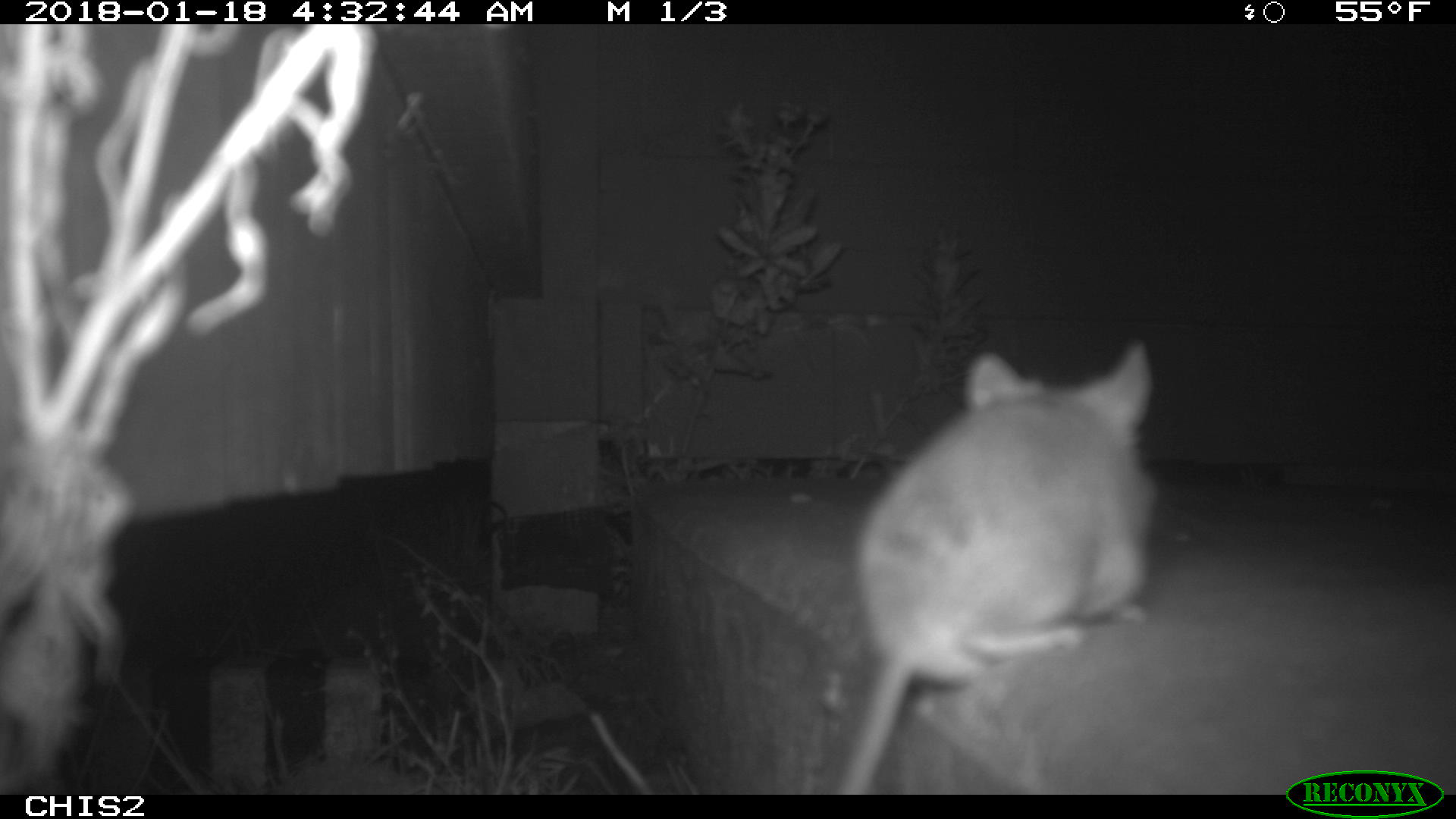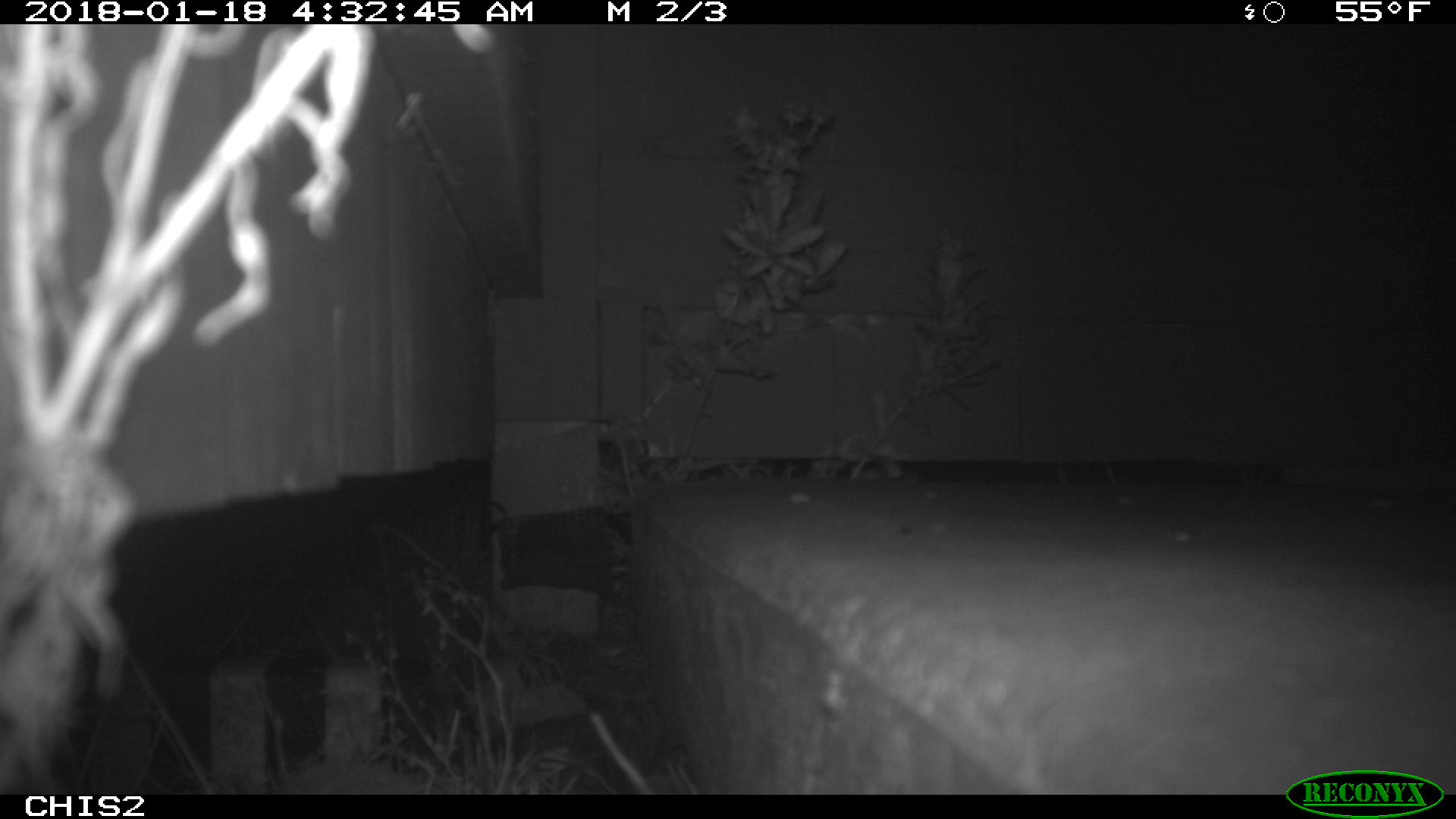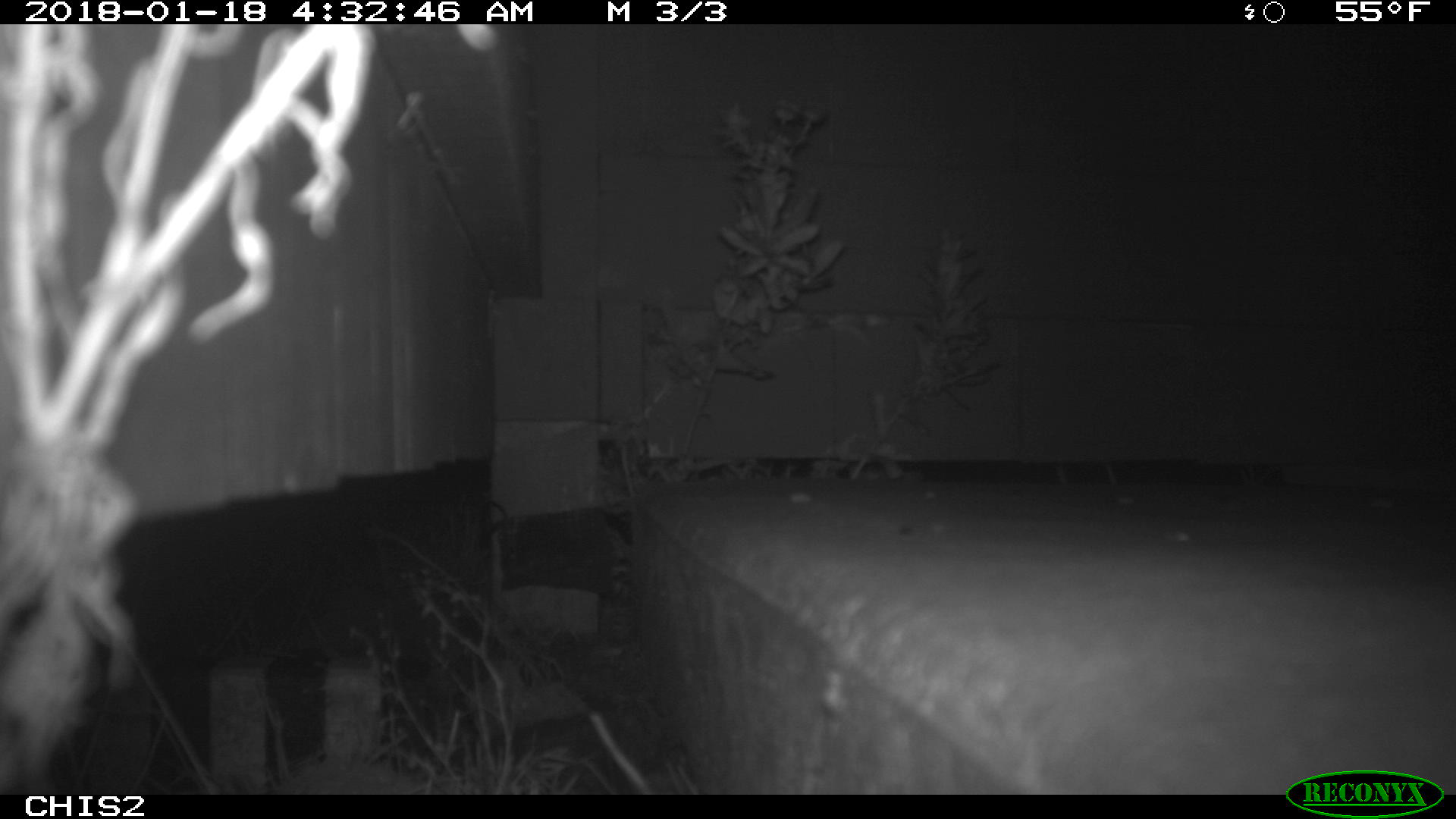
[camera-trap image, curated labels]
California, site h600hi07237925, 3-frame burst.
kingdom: Animalia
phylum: Chordata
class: Mammalia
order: Rodentia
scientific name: Rodentia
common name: rodent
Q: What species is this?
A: Rodent (Rodentia).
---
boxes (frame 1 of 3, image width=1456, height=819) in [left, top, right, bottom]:
rodent: [836, 341, 1160, 796]